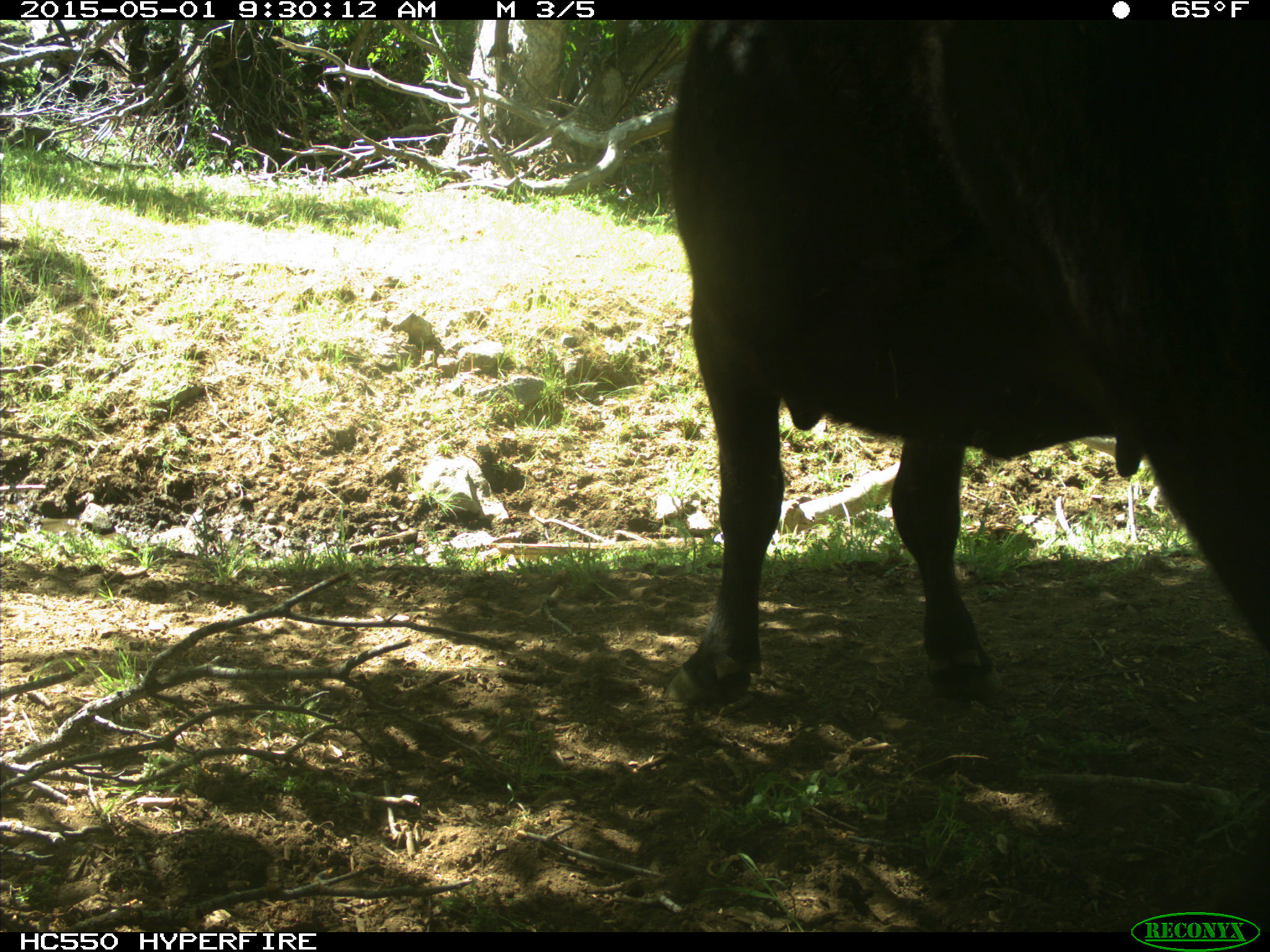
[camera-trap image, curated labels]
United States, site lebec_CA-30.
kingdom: Animalia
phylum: Chordata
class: Mammalia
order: Artiodactyla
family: Bovidae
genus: Bos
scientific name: Bos taurus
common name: domestic cow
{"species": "Bos taurus (domestic cow)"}